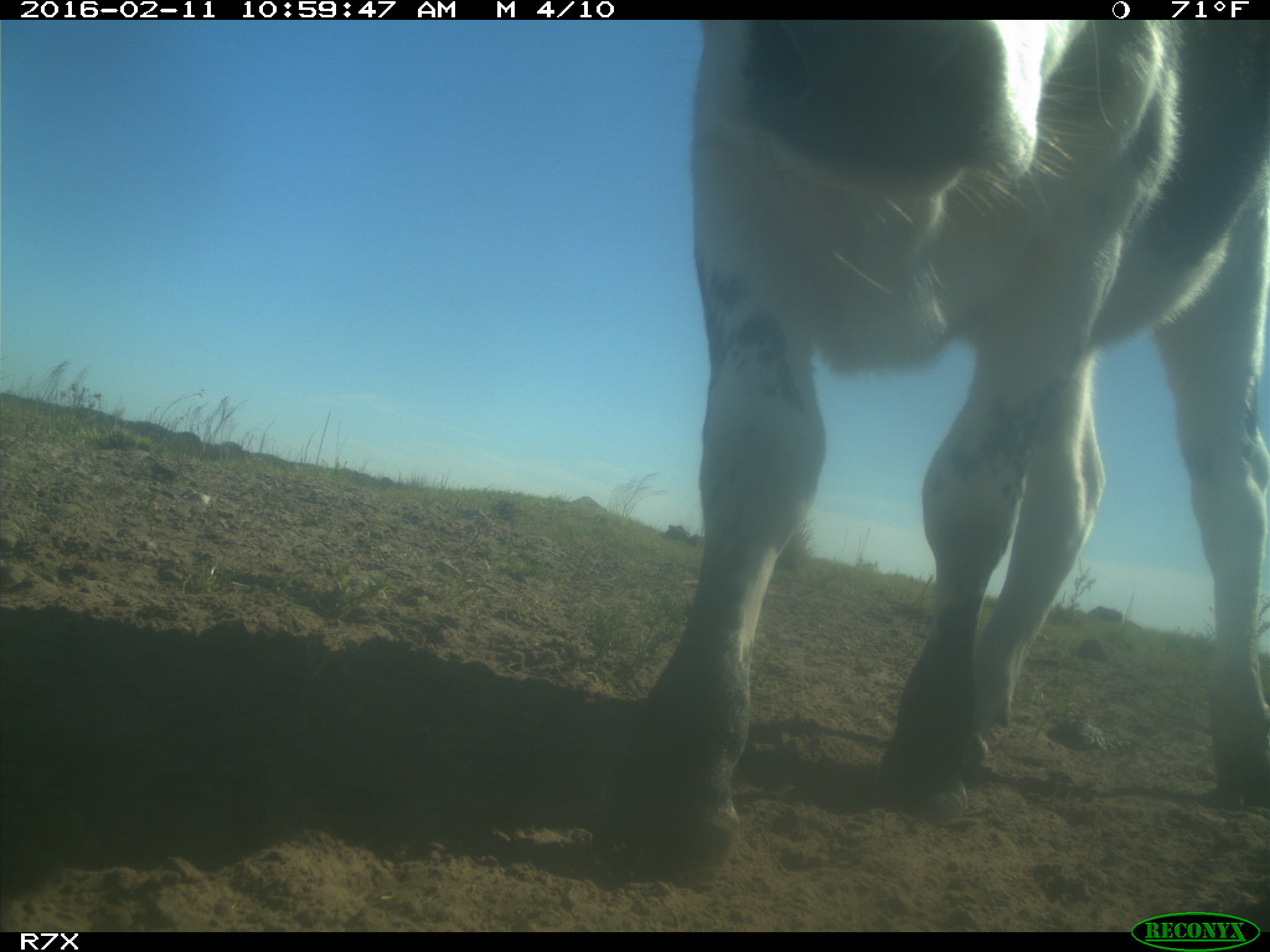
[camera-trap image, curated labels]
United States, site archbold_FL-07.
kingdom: Animalia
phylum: Chordata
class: Mammalia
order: Artiodactyla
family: Bovidae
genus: Bos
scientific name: Bos taurus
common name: domestic cow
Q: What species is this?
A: Bos taurus (domestic cow).